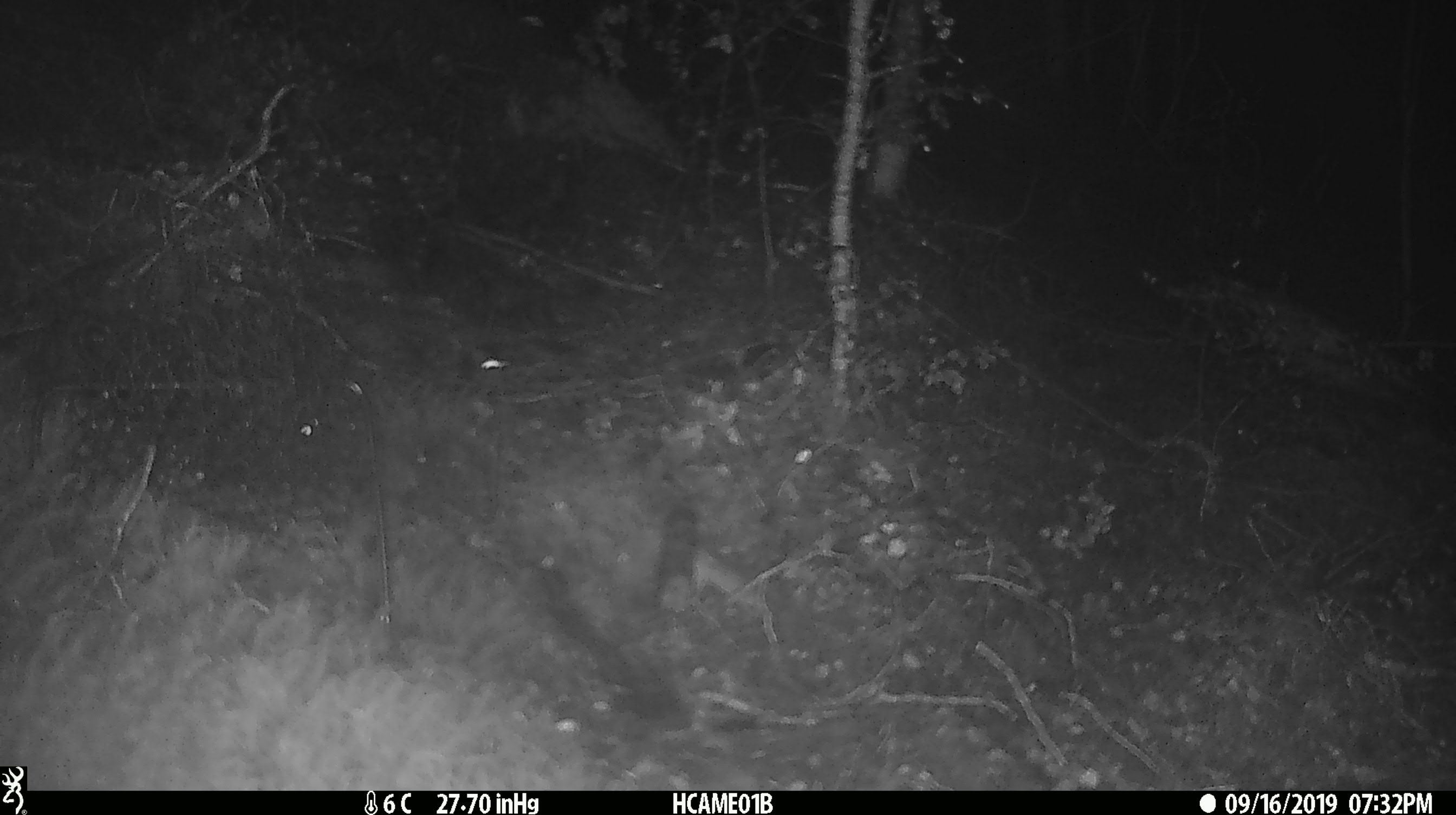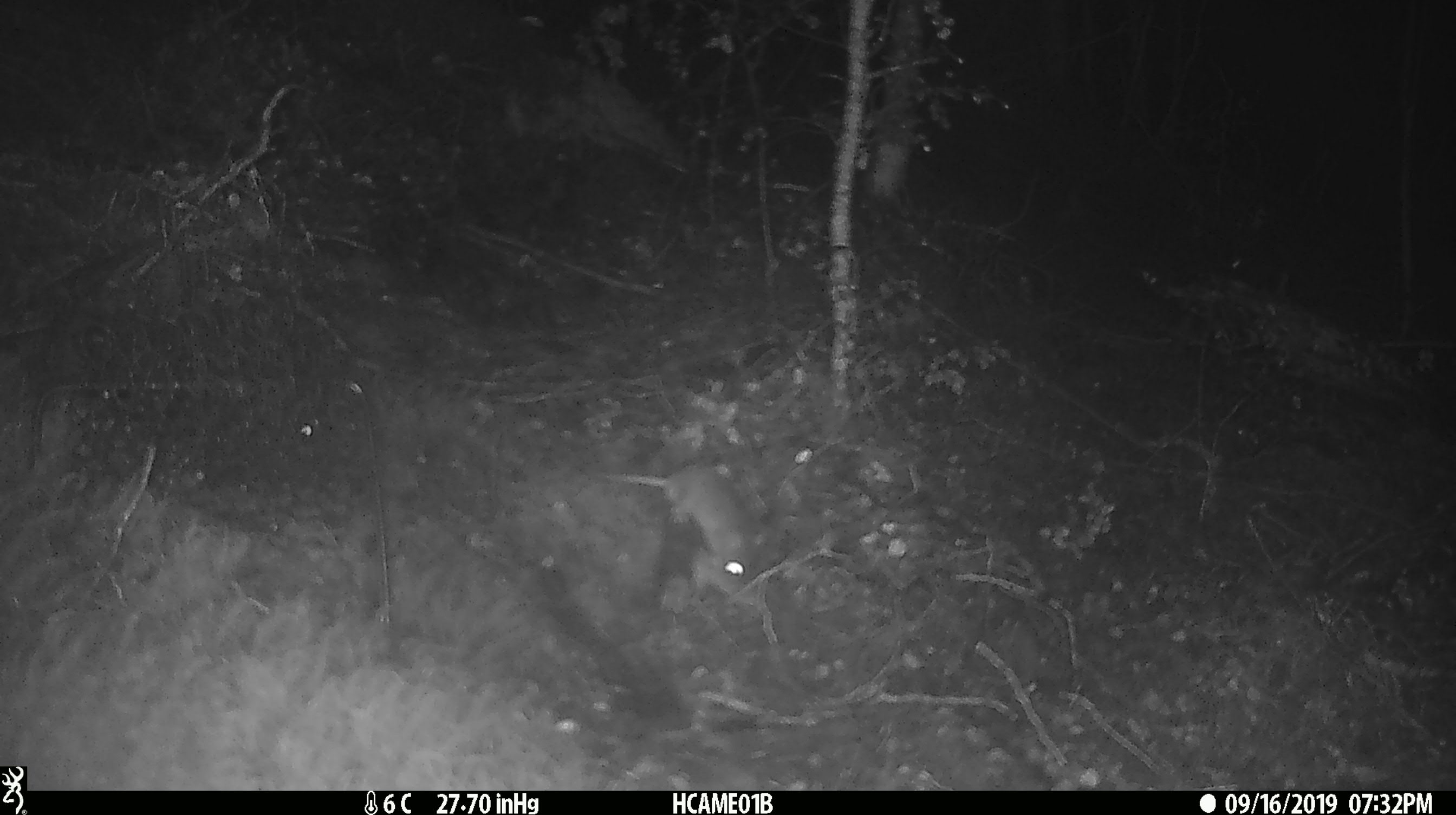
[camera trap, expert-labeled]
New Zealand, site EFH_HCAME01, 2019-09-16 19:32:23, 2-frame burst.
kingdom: Animalia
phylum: Chordata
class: Mammalia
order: Rodentia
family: Muridae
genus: Mus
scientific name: Mus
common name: mouse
Mouse (Mus).